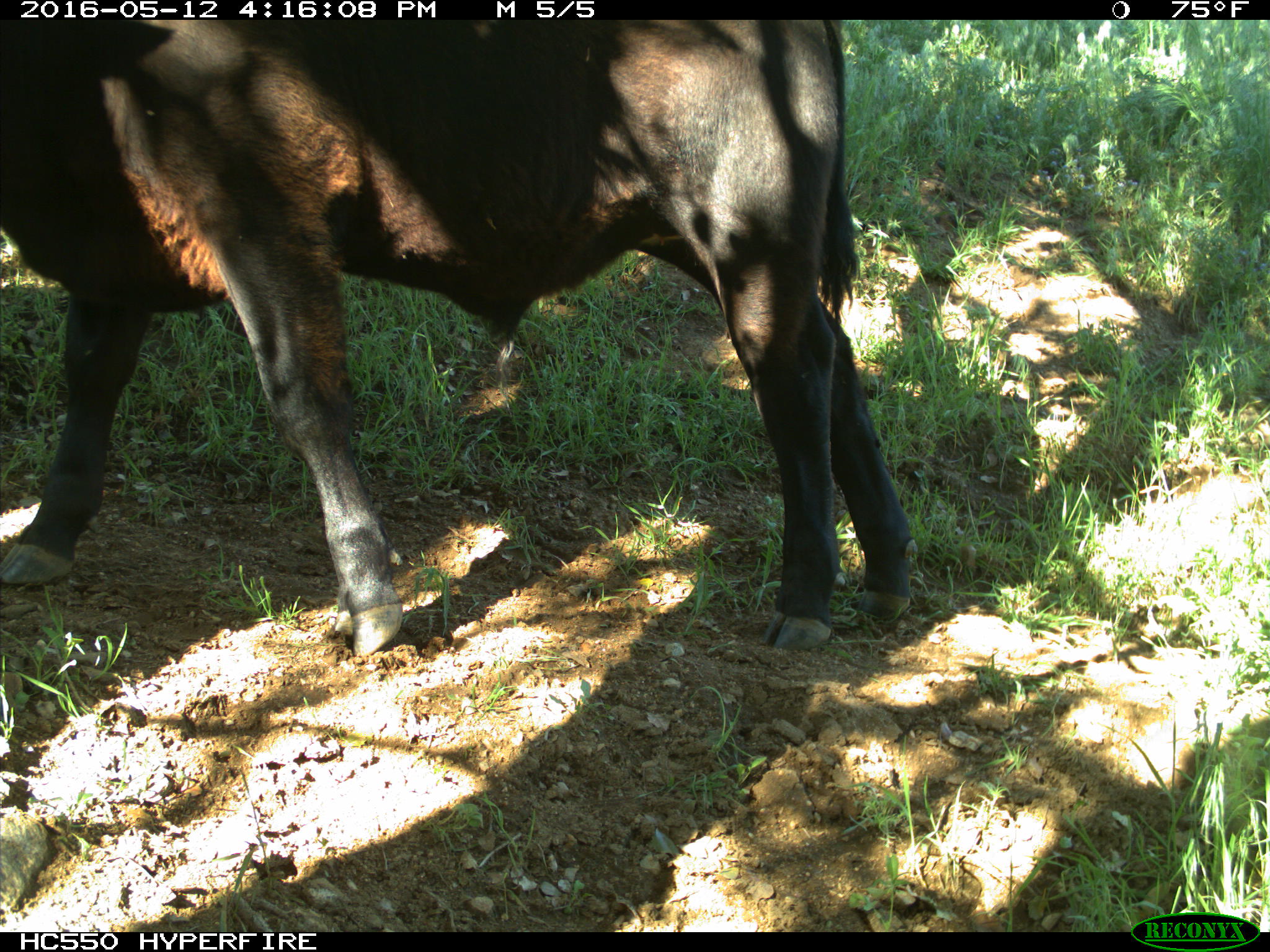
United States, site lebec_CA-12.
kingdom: Animalia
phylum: Chordata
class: Mammalia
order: Artiodactyla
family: Bovidae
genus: Bos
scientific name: Bos taurus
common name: domestic cow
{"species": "Bos taurus (domestic cow)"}